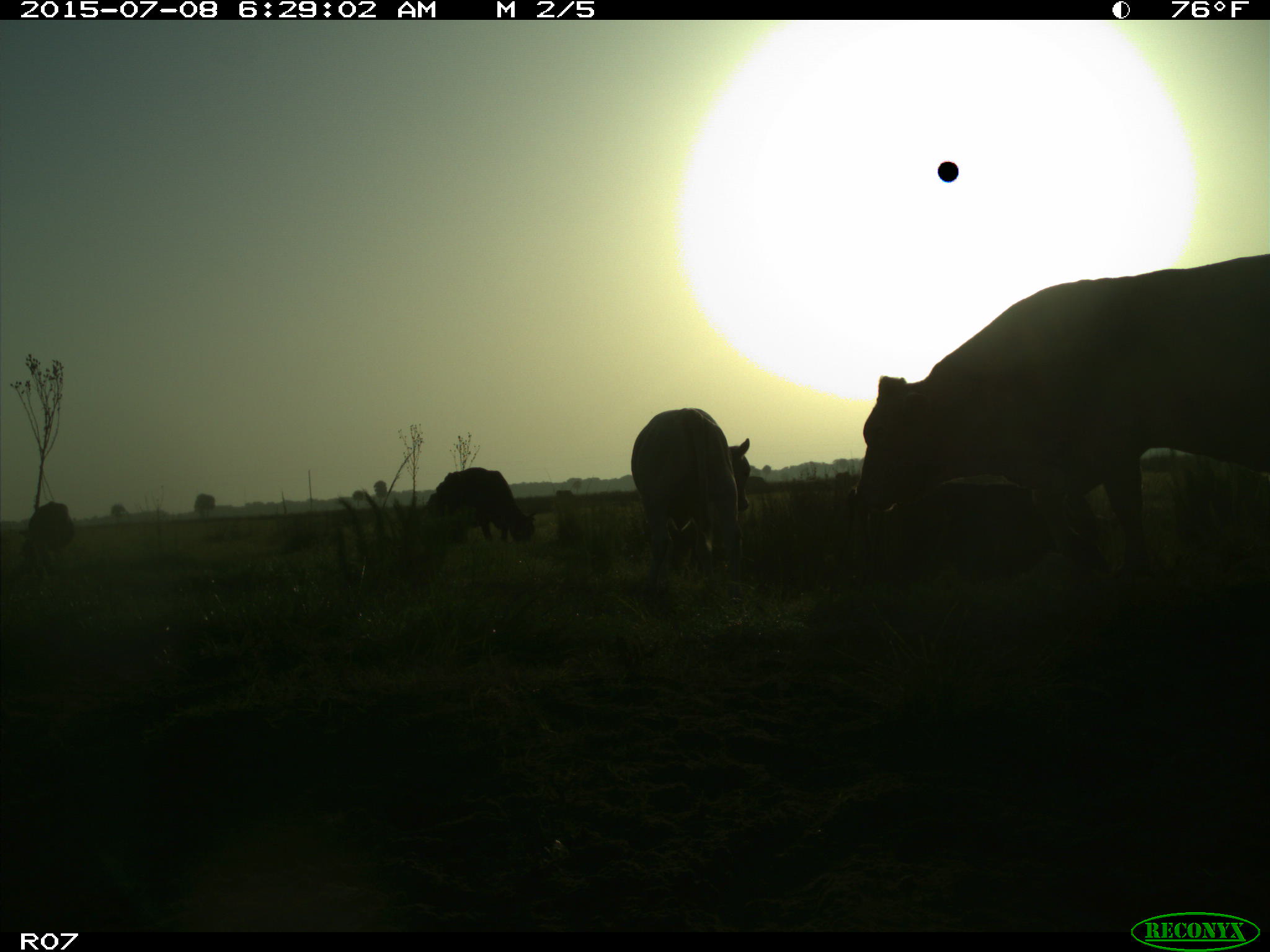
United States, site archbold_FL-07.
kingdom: Animalia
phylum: Chordata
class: Mammalia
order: Artiodactyla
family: Bovidae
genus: Bos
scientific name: Bos taurus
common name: domestic cow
Bos taurus (domestic cow).